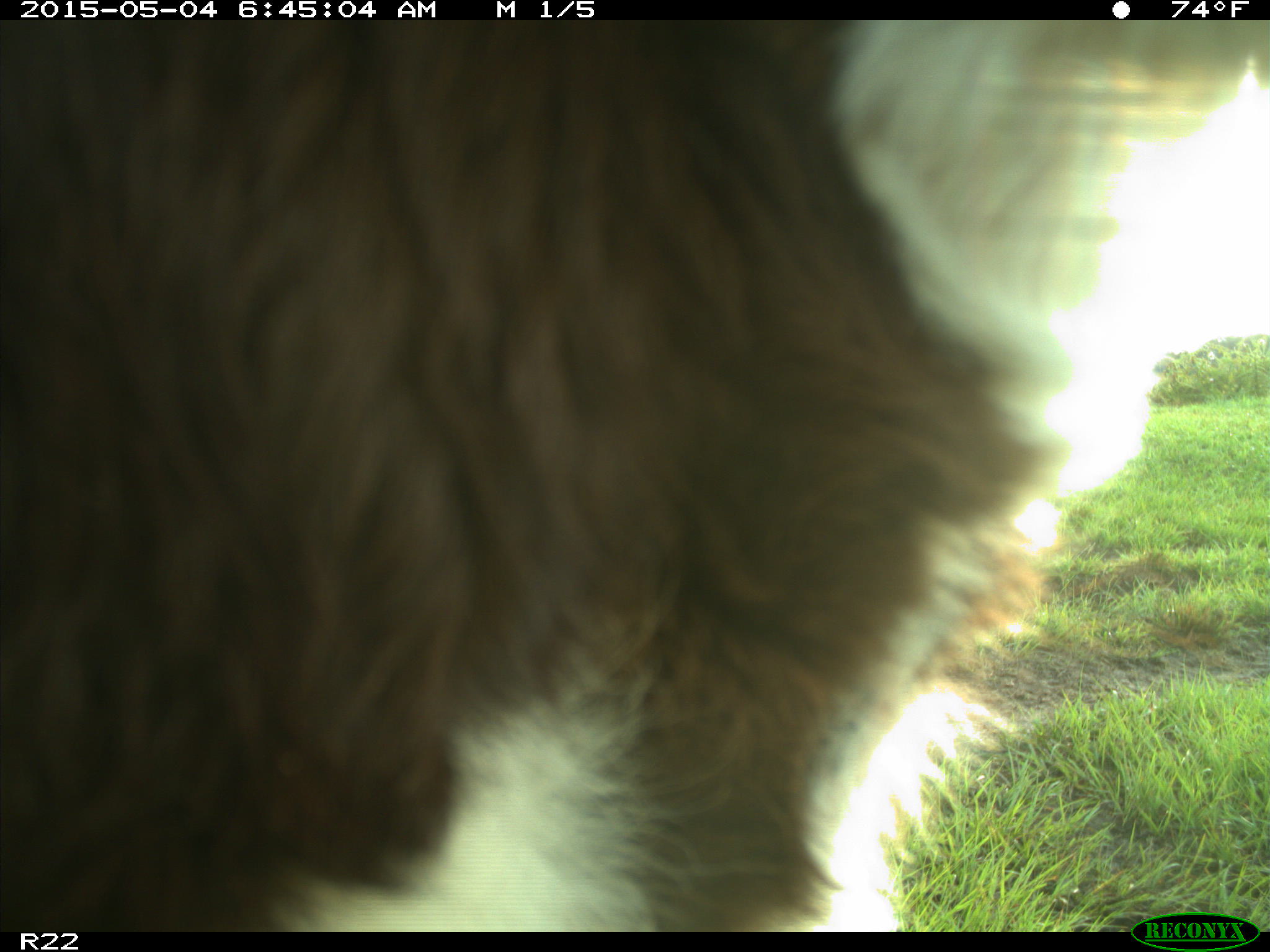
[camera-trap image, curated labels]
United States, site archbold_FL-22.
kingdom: Animalia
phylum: Chordata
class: Mammalia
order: Artiodactyla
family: Bovidae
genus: Bos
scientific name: Bos taurus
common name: domestic cow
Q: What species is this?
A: Bos taurus (domestic cow).